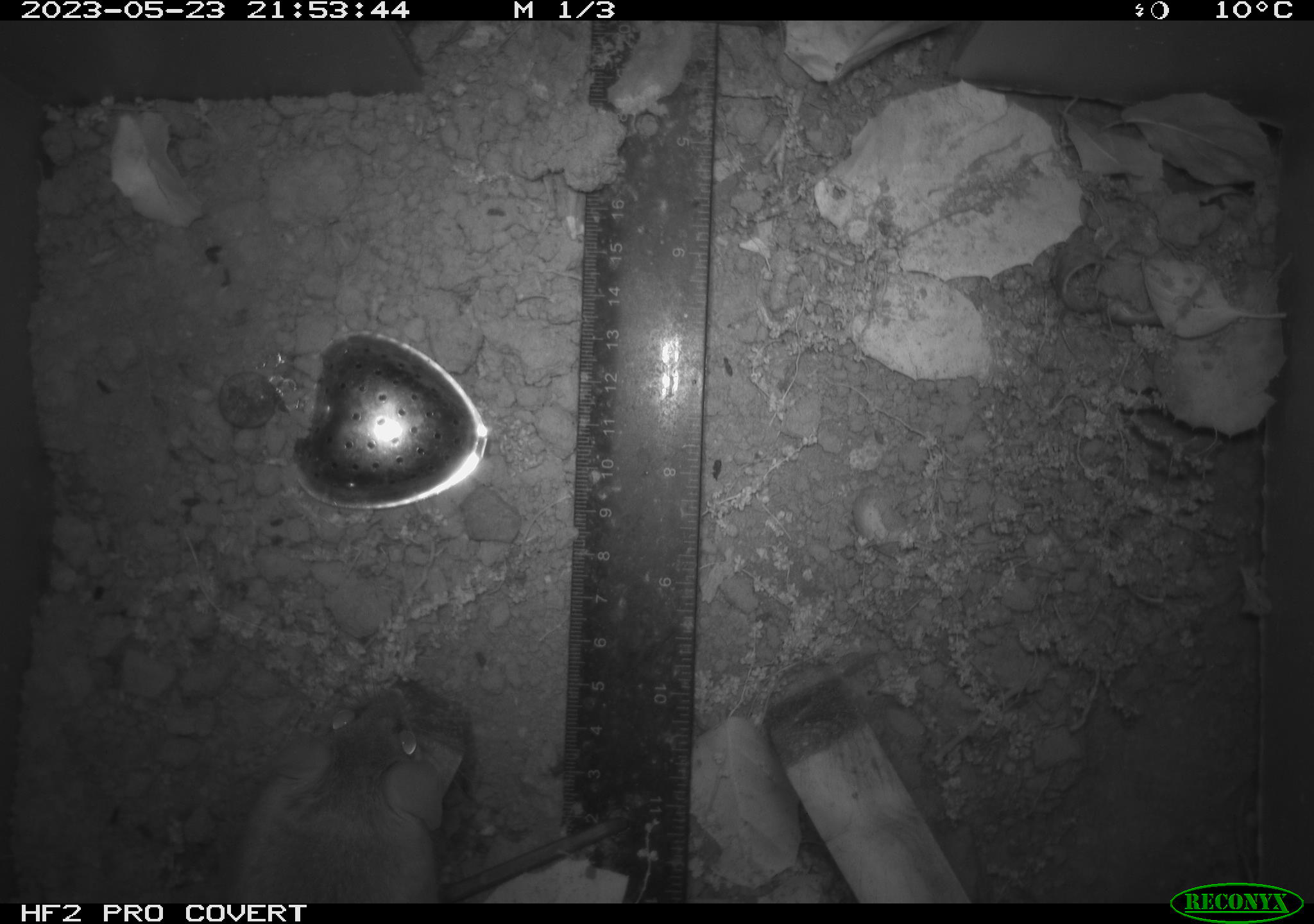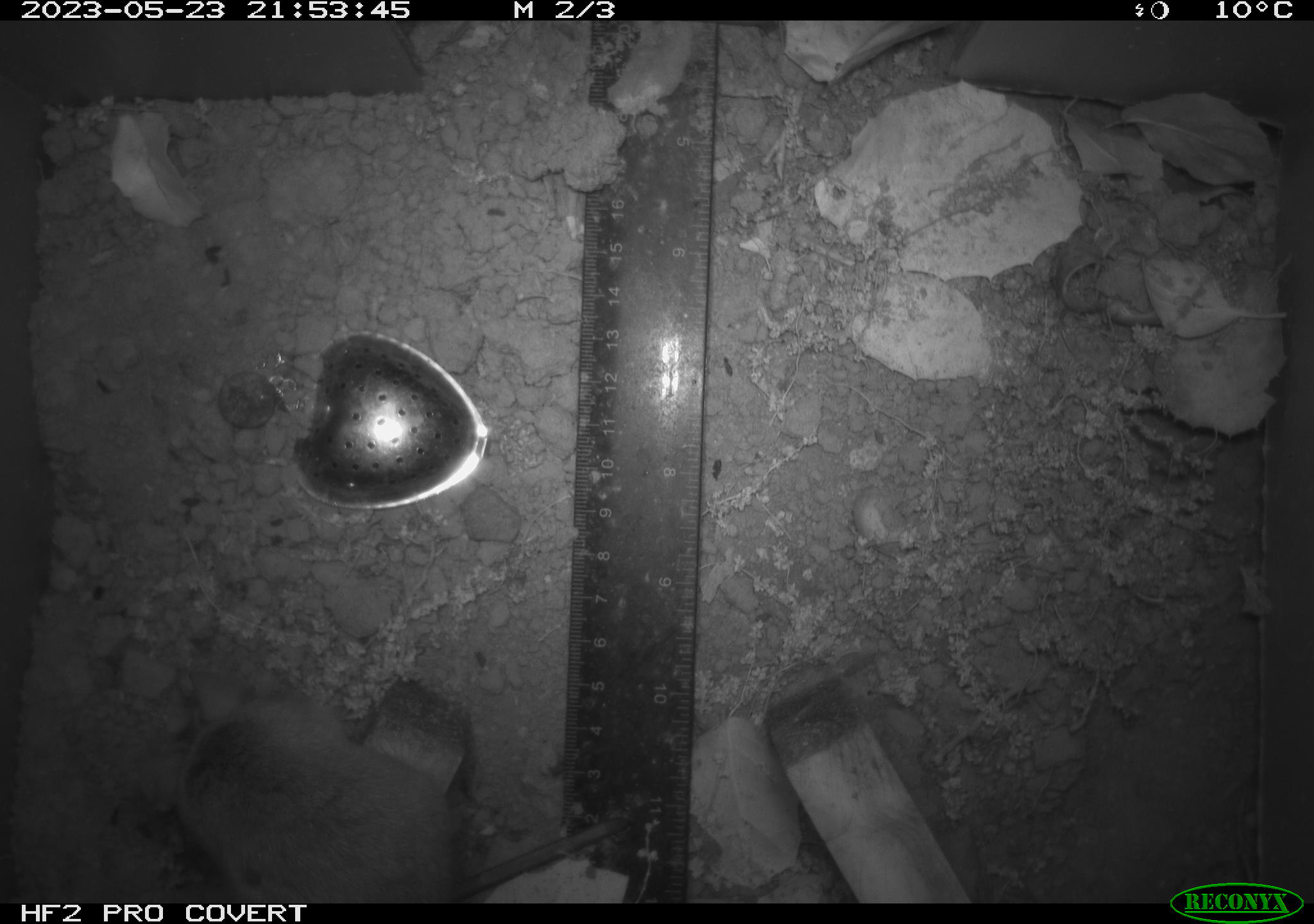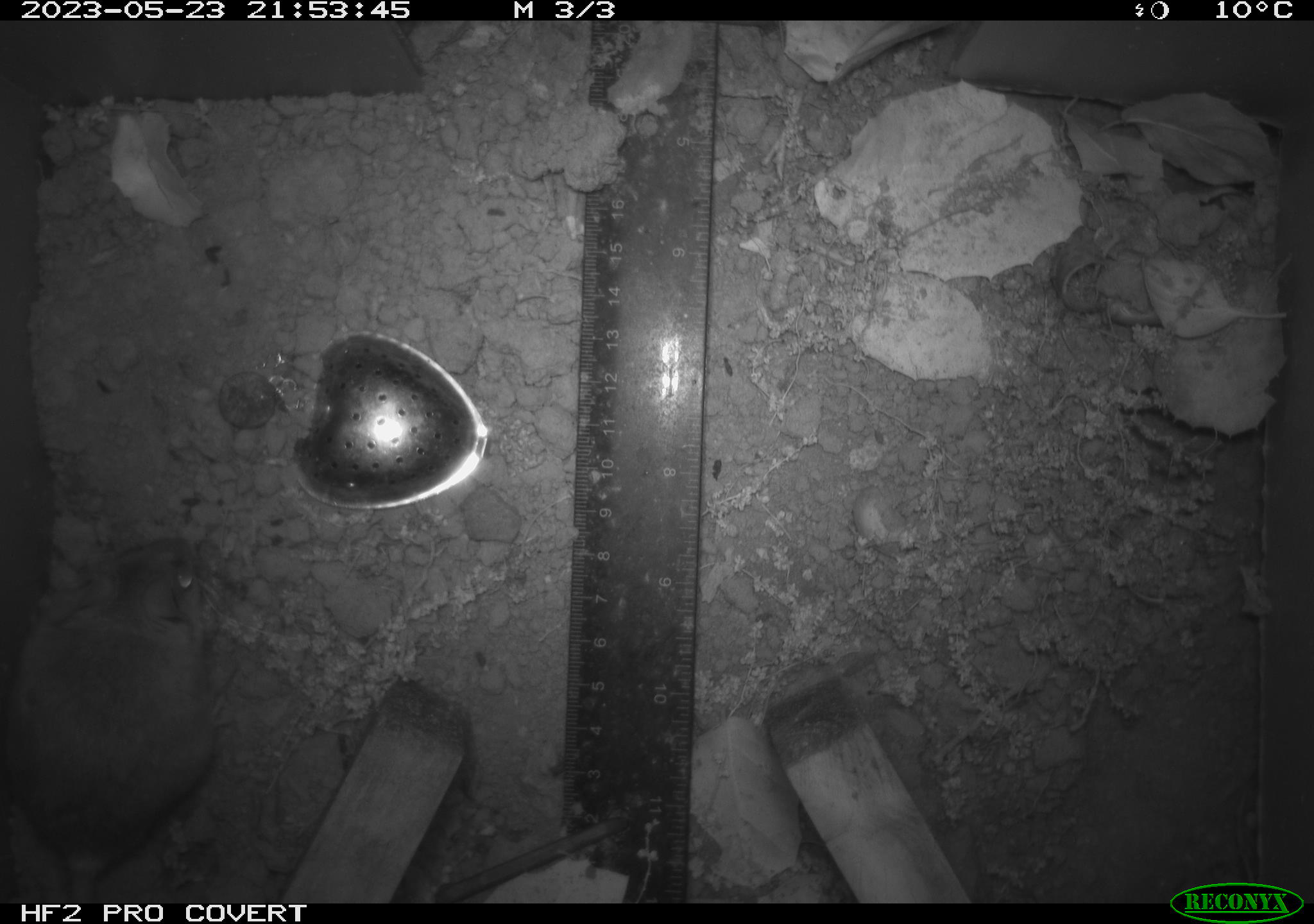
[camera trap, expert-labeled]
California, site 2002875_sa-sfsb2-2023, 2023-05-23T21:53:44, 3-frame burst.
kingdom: Animalia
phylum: Chordata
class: Mammalia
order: Rodentia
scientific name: Rodentia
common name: mouse species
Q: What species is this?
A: Mouse species (Rodentia).